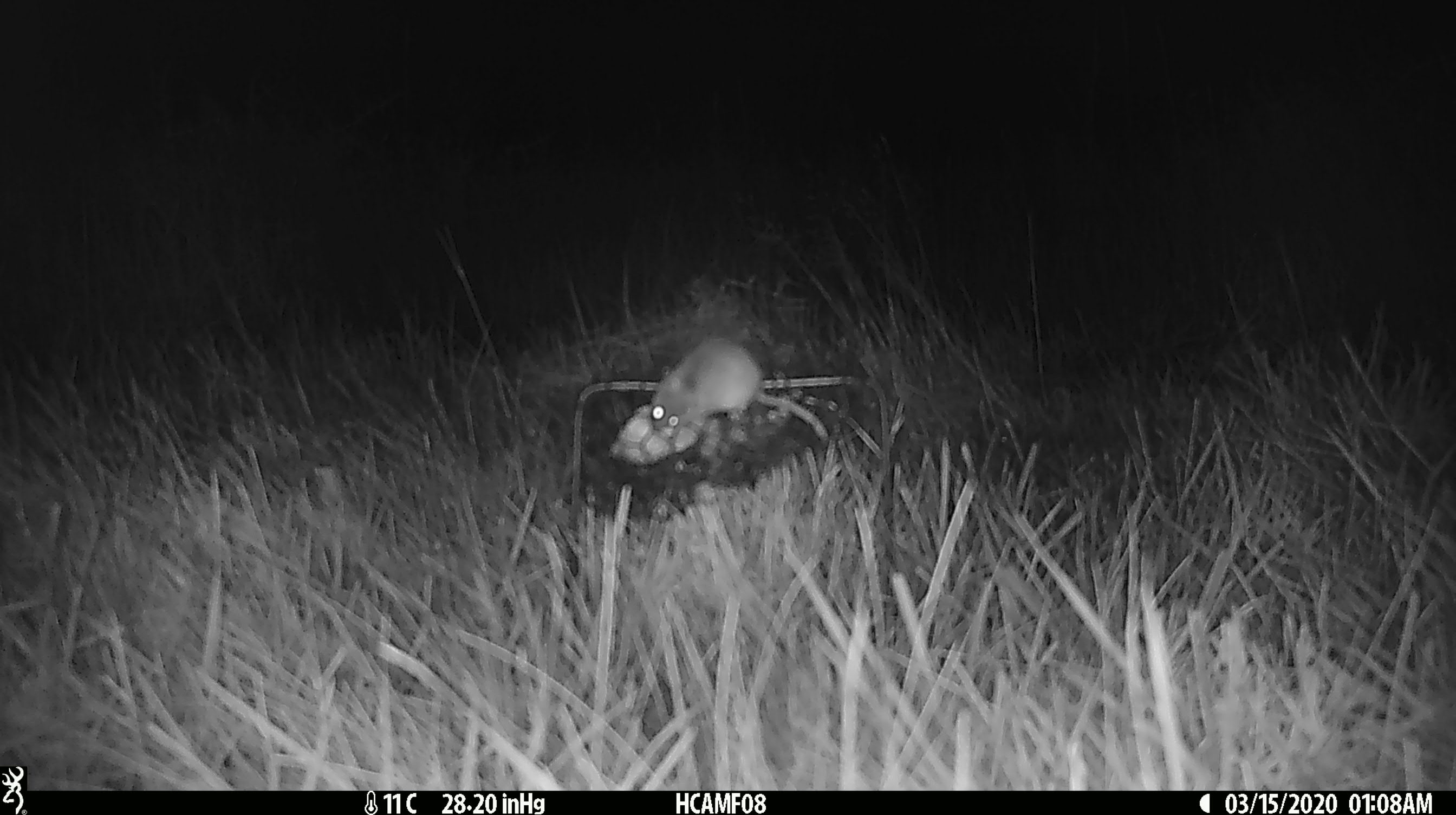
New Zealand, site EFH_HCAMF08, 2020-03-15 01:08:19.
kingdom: Animalia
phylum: Chordata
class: Mammalia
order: Rodentia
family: Muridae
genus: Mus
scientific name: Mus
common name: mouse